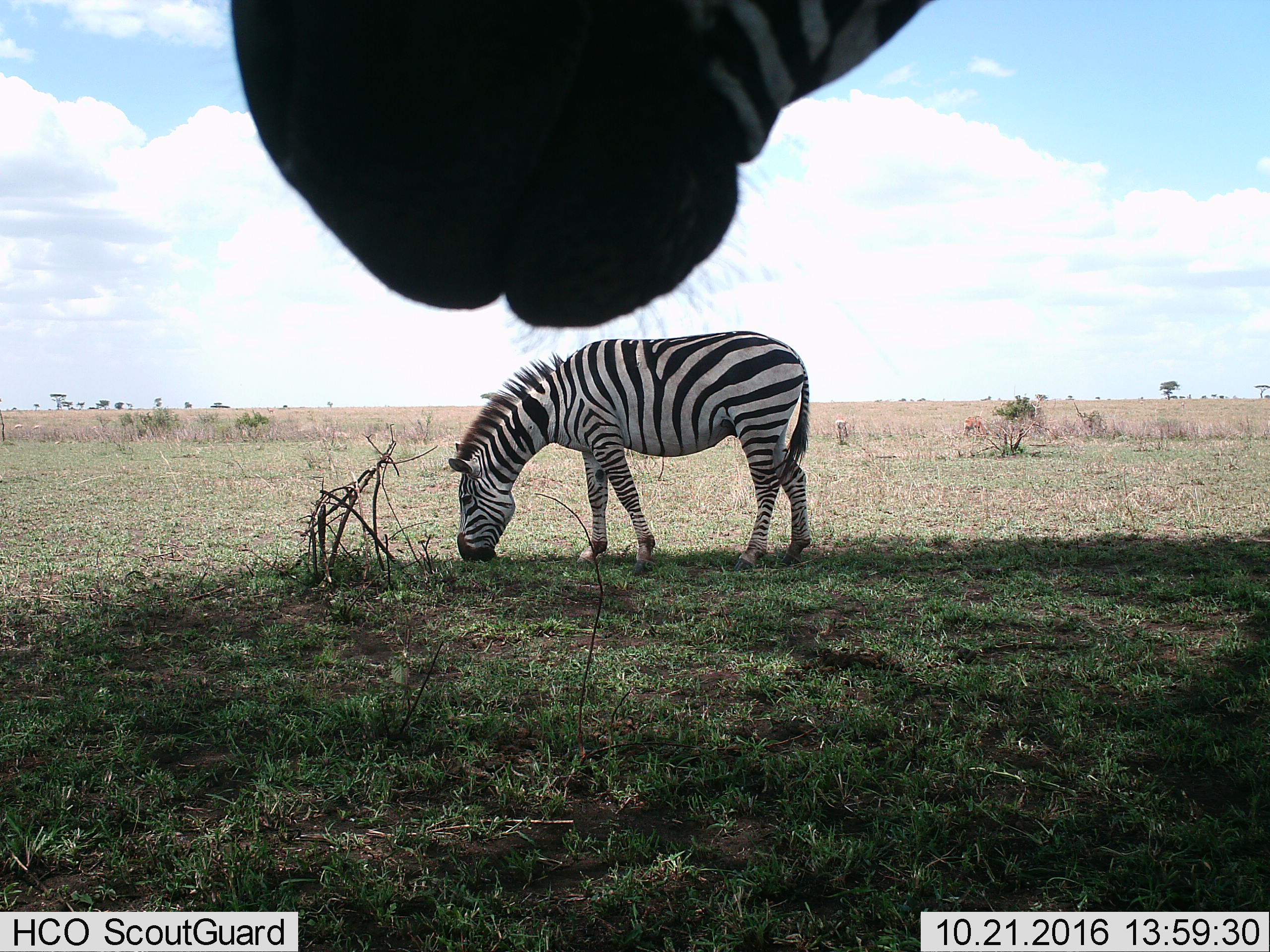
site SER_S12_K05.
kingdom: Animalia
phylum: Chordata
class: Mammalia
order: Perissodactyla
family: Equidae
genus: Equus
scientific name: Equus quagga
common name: plains zebra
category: zebraplains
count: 2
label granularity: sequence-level